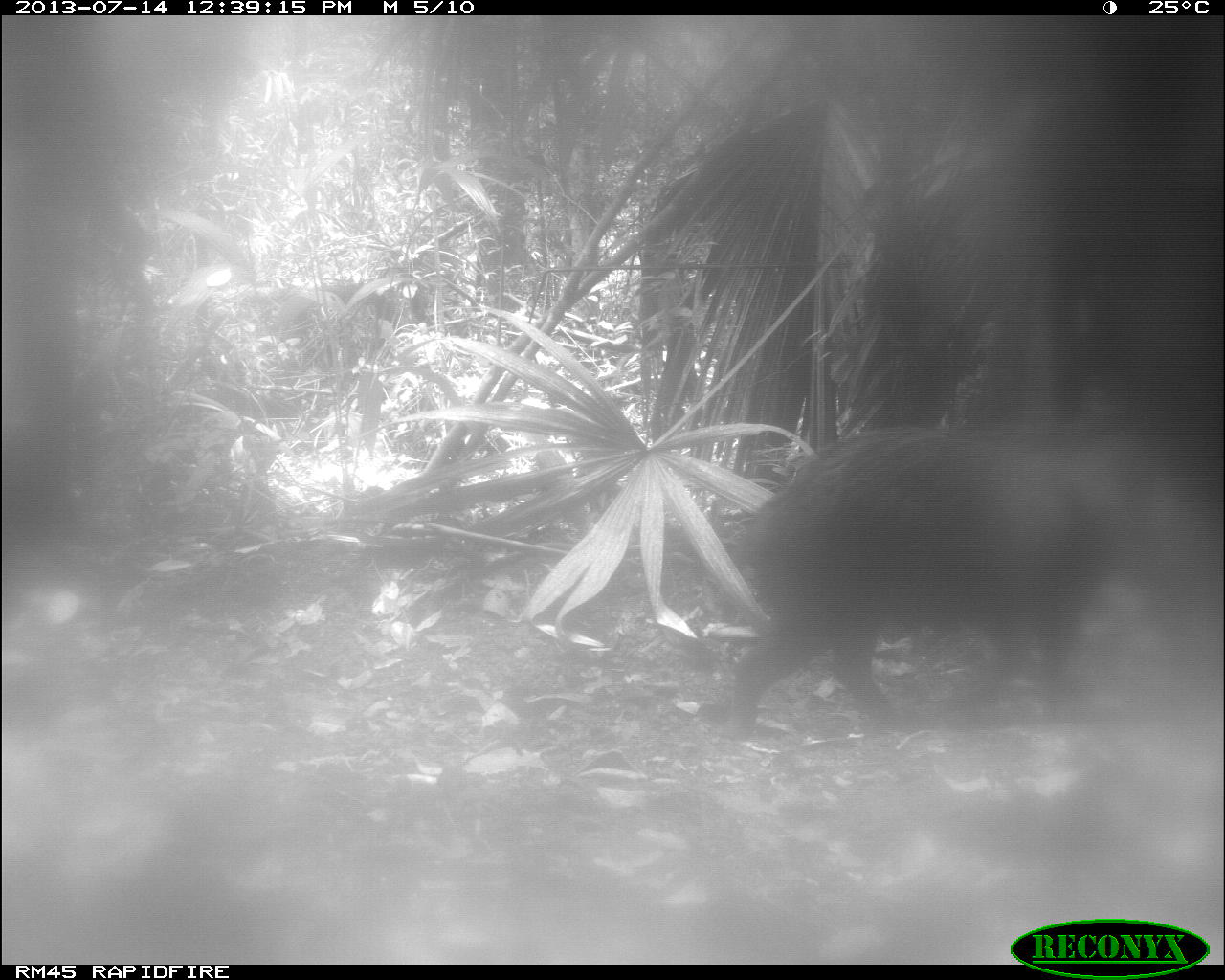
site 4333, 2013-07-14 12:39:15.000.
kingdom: Animalia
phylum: Chordata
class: Mammalia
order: Artiodactyla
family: Tayassuidae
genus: Tayassu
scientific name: Tayassu pecari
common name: white-lipped peccary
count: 2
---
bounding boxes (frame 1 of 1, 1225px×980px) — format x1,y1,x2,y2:
tayassu pecari: 704,420,1195,749